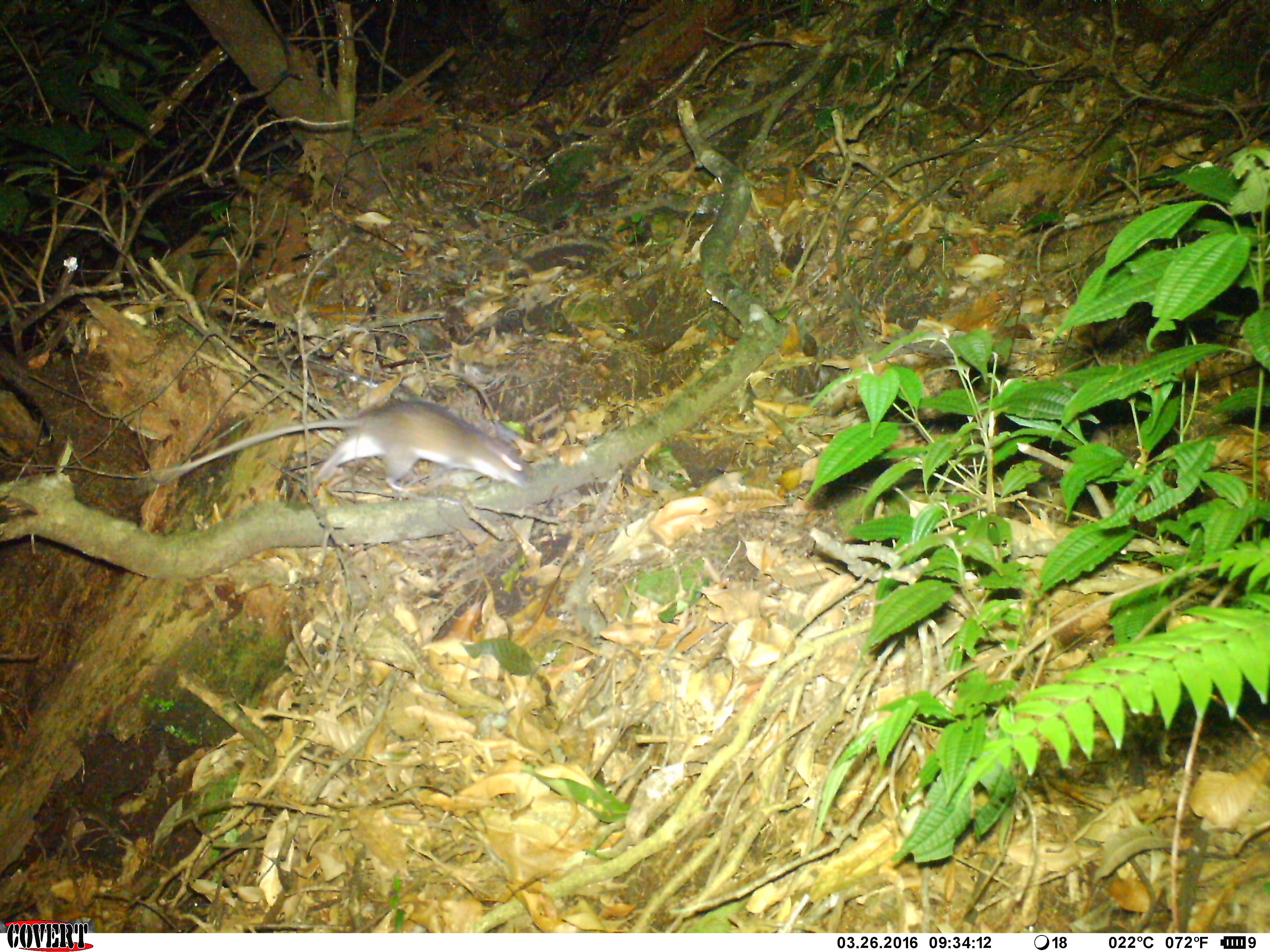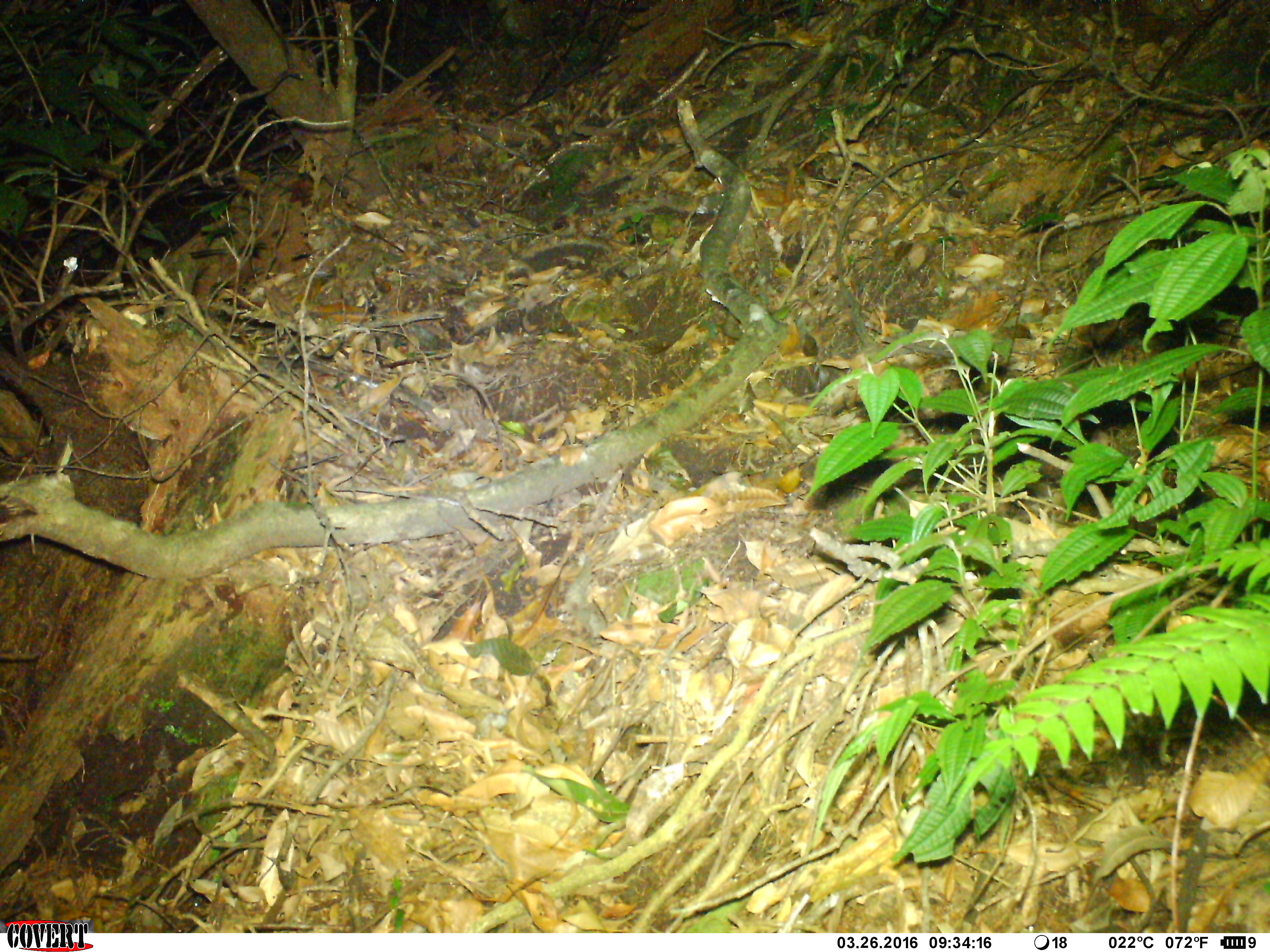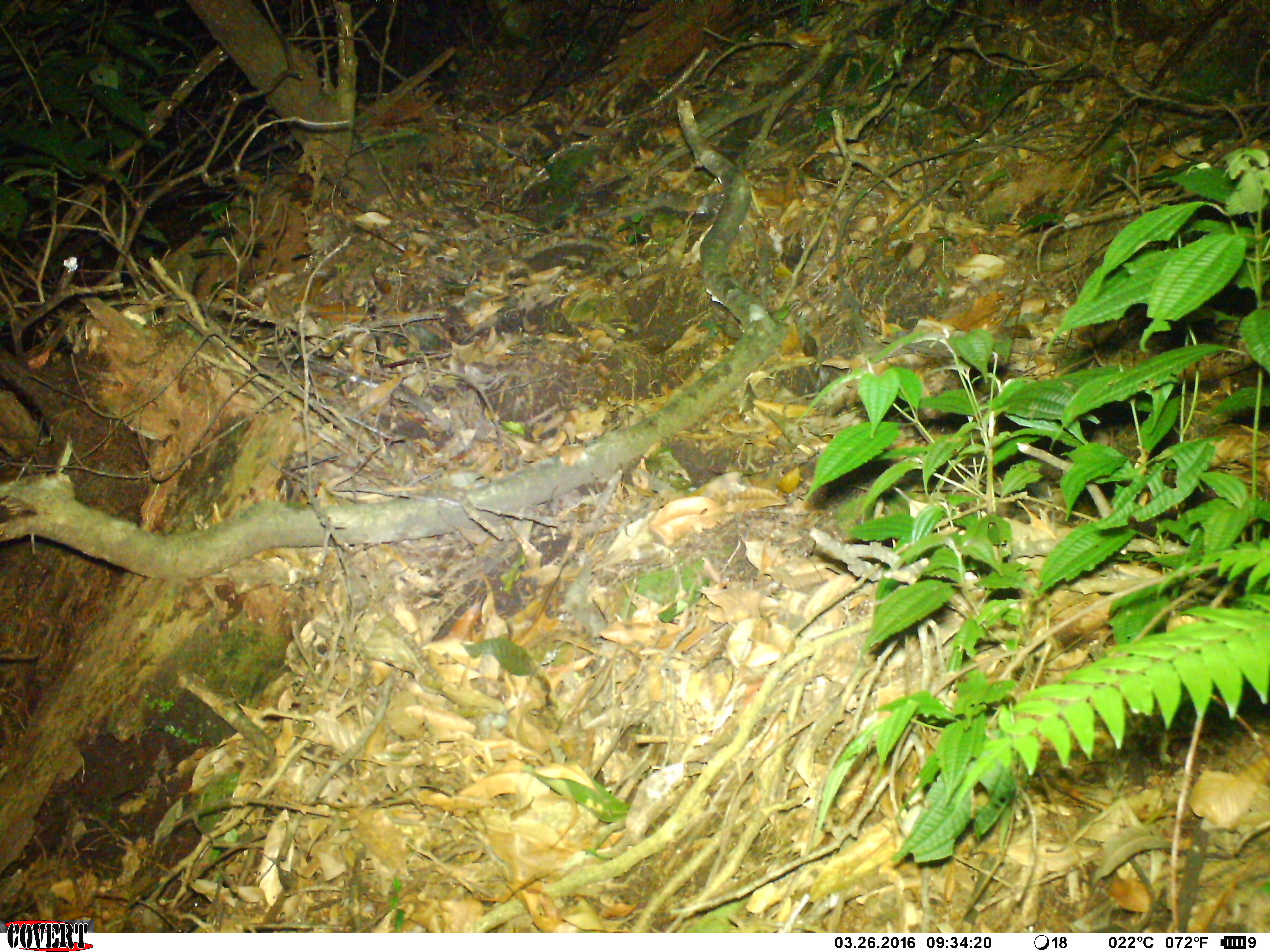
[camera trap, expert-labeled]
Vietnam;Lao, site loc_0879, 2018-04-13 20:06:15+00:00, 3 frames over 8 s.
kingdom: Animalia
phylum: Chordata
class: Mammalia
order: Rodentia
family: Muridae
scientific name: Muridae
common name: old-world mice and rats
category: unidentified murid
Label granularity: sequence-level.